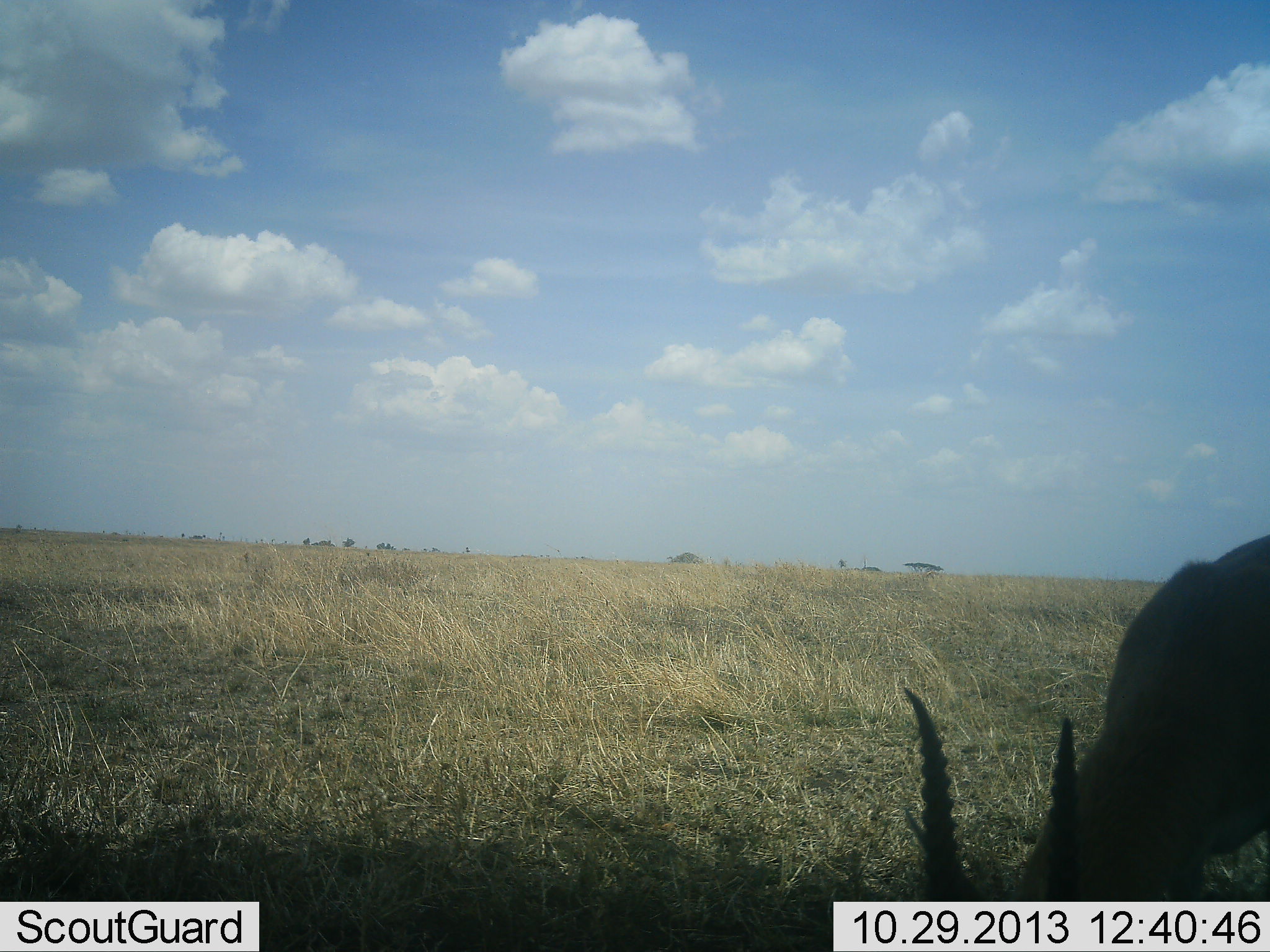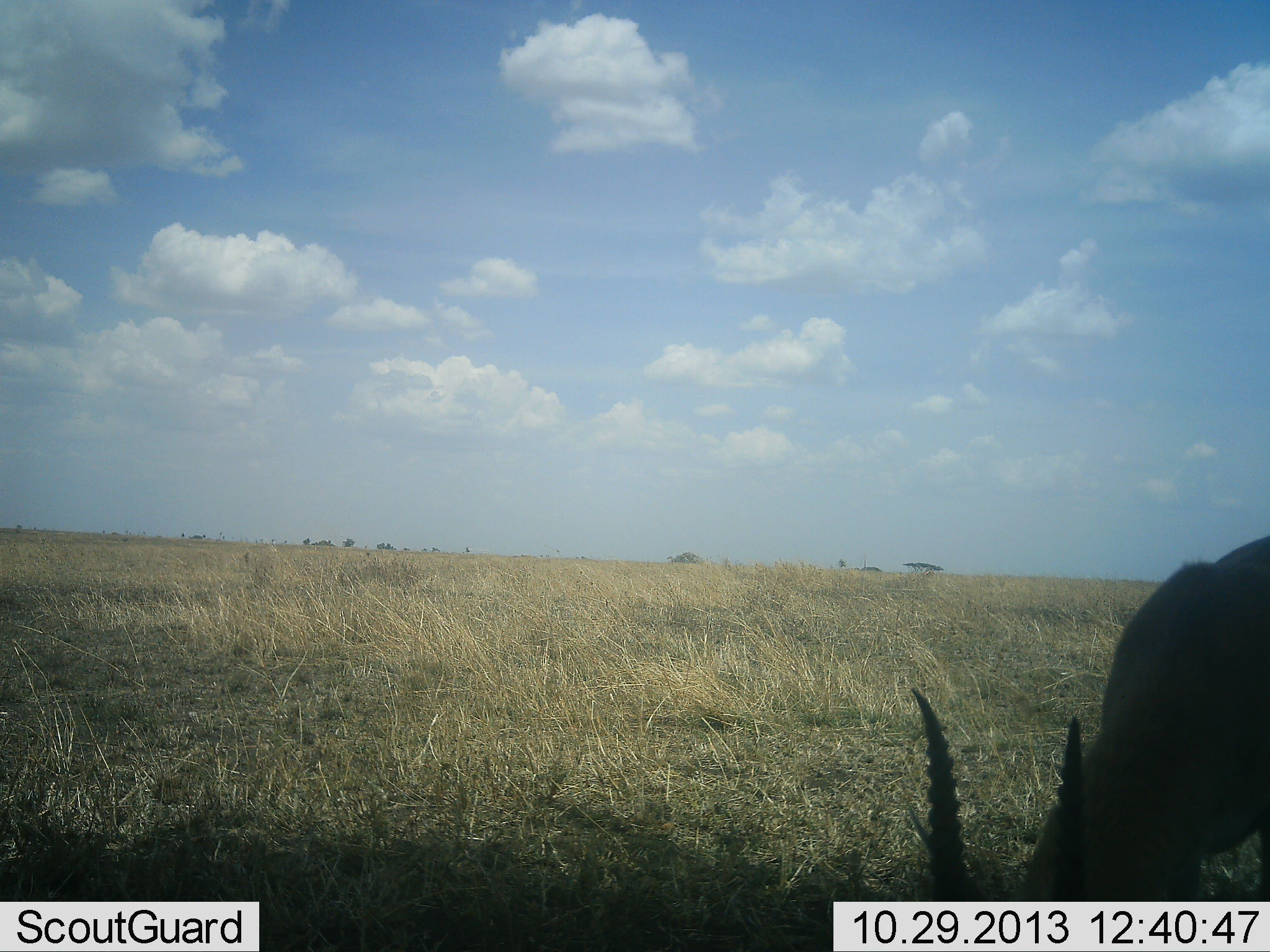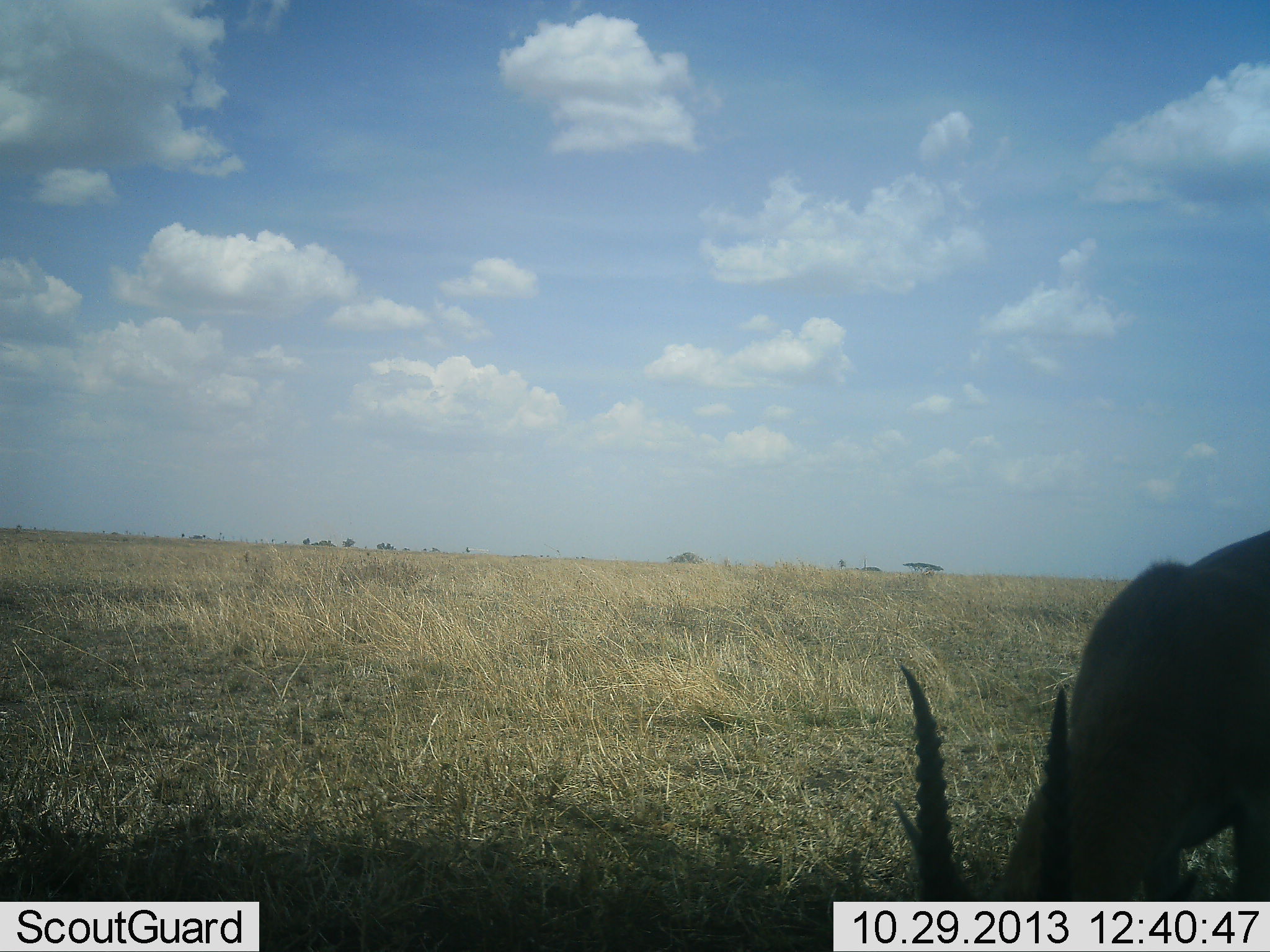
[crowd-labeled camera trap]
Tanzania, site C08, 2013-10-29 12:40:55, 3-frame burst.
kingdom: Animalia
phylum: Chordata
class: Mammalia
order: Artiodactyla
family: Bovidae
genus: Eudorcas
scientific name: Eudorcas thomsonii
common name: thomson's gazelle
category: gazellethomsons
Gazellethomsons (thomson's gazelle) (Eudorcas thomsonii), count 1. Behavior (volunteer vote fractions): standing 20%, resting 0%, moving 0%, interacting 0%. Young present (vote fraction): 0%. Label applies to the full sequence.